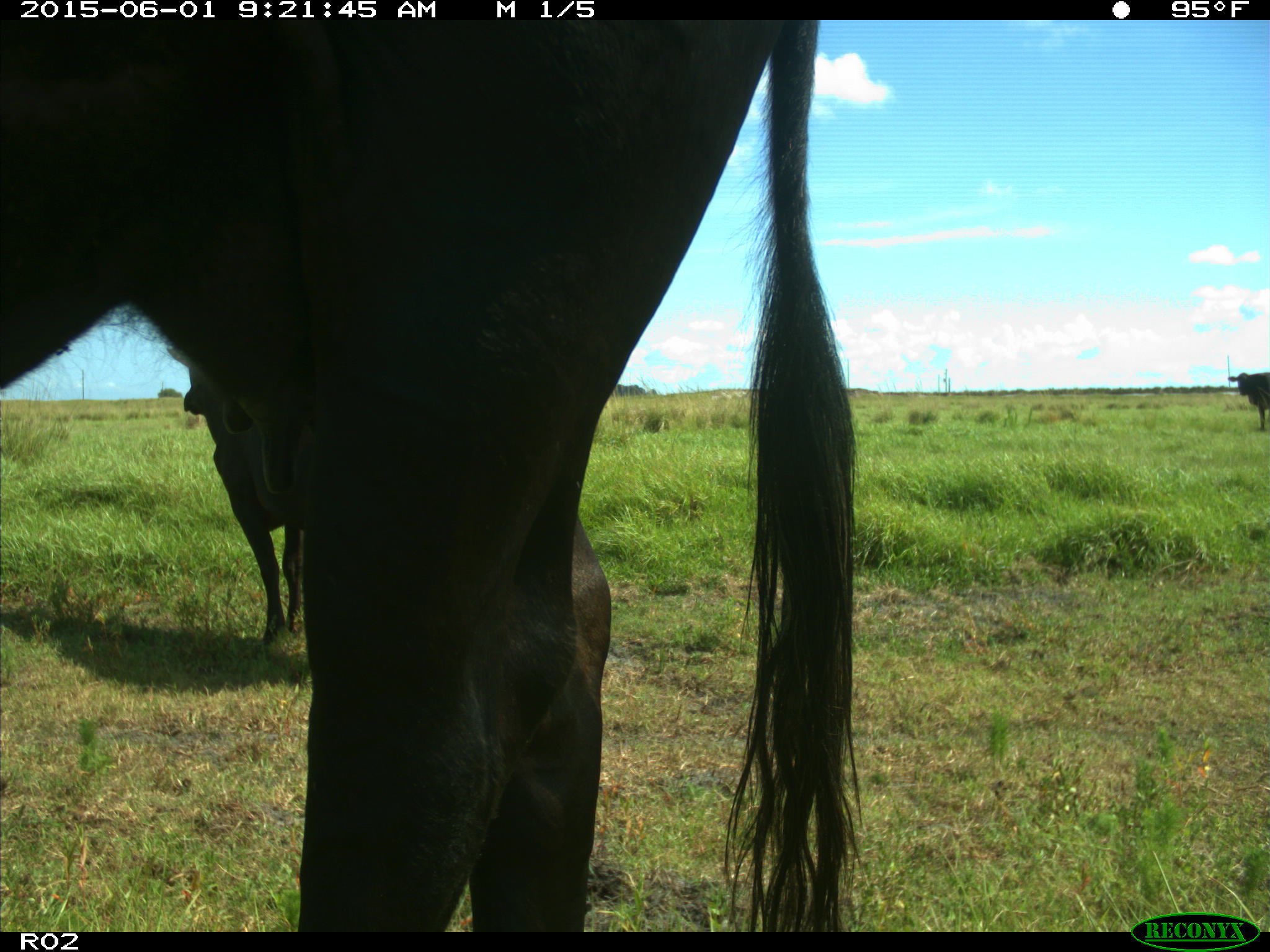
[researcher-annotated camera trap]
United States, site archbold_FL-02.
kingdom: Animalia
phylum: Chordata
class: Mammalia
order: Artiodactyla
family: Bovidae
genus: Bos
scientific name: Bos taurus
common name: domestic cow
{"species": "Bos taurus (domestic cow)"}